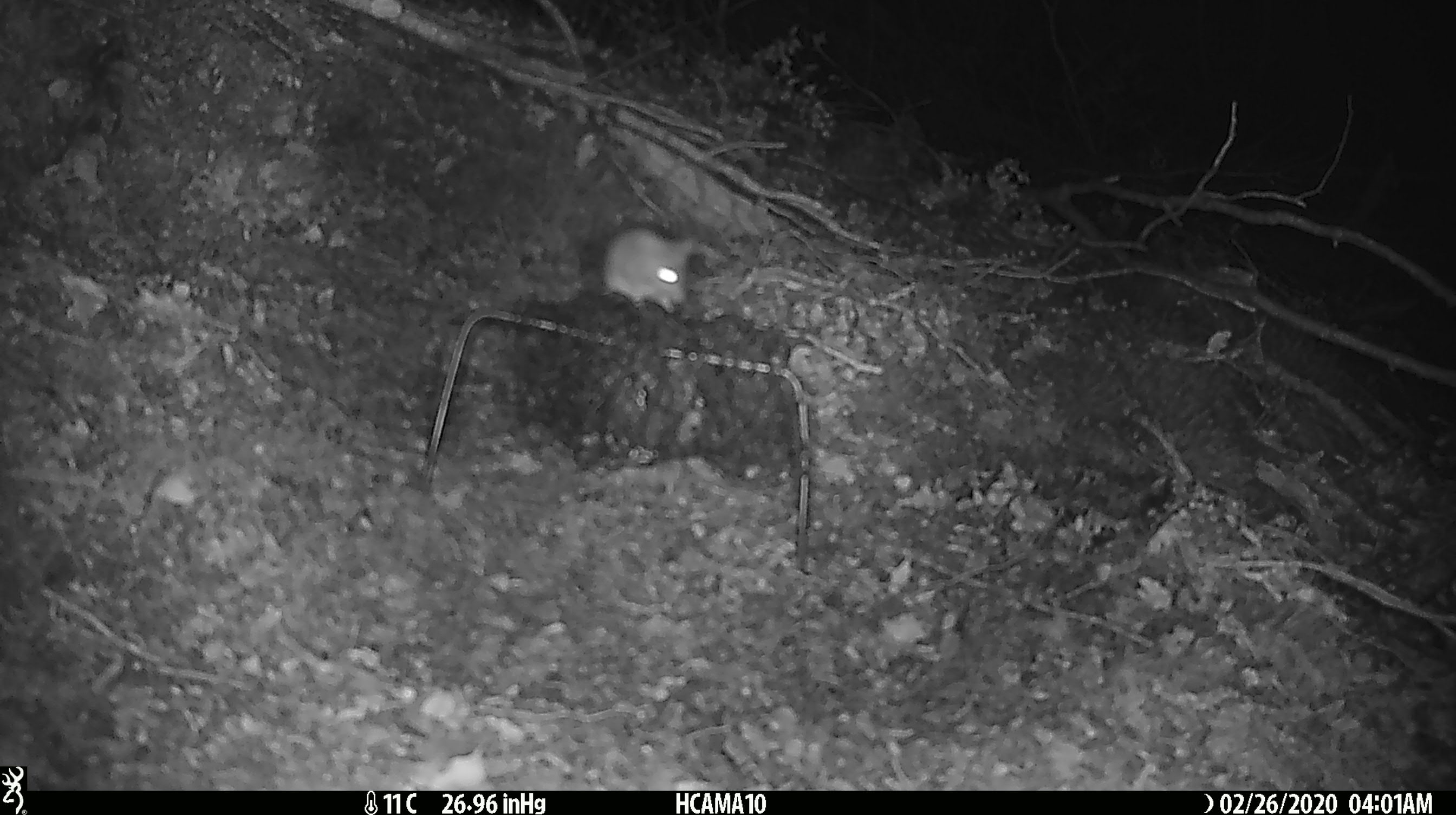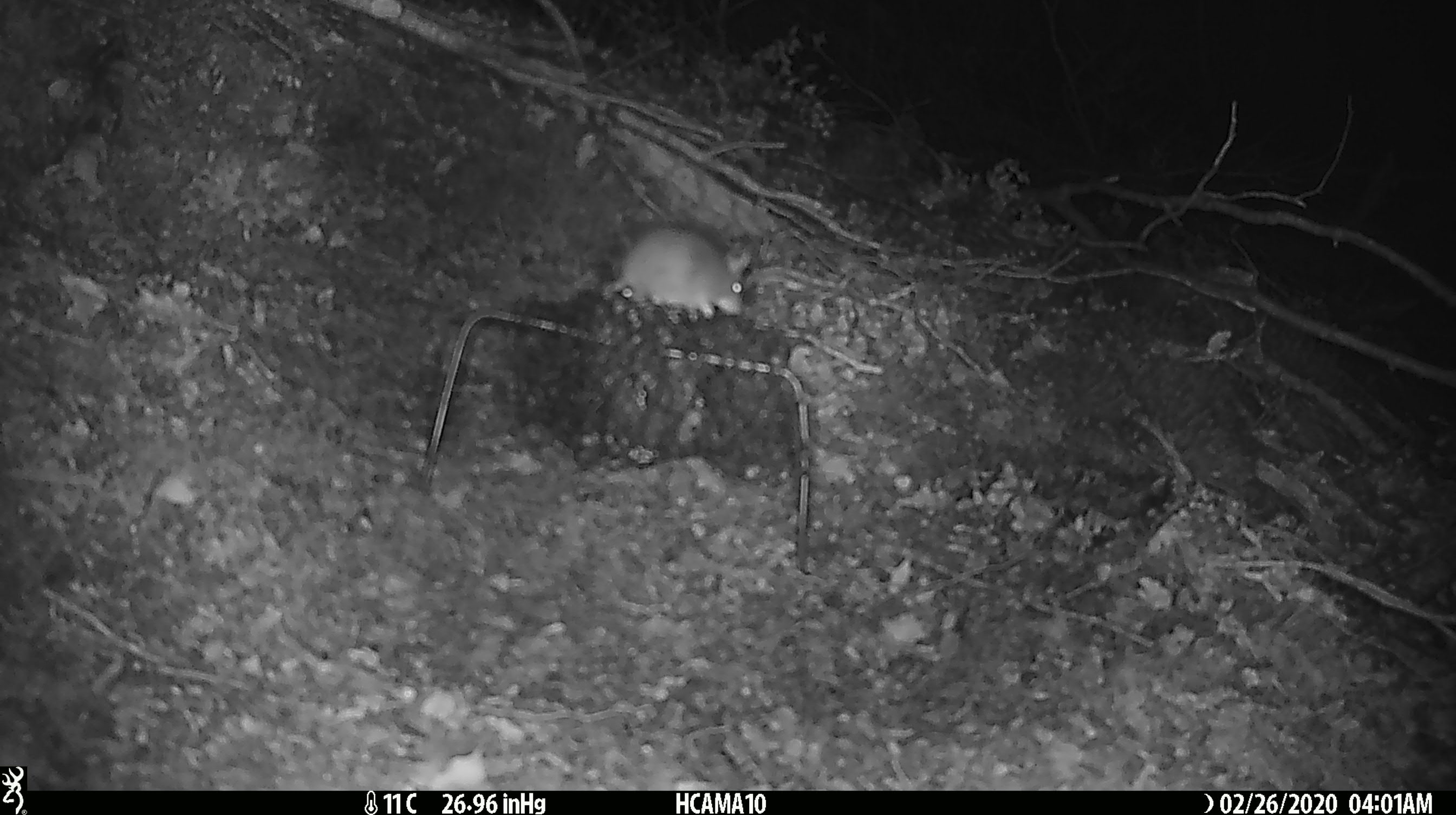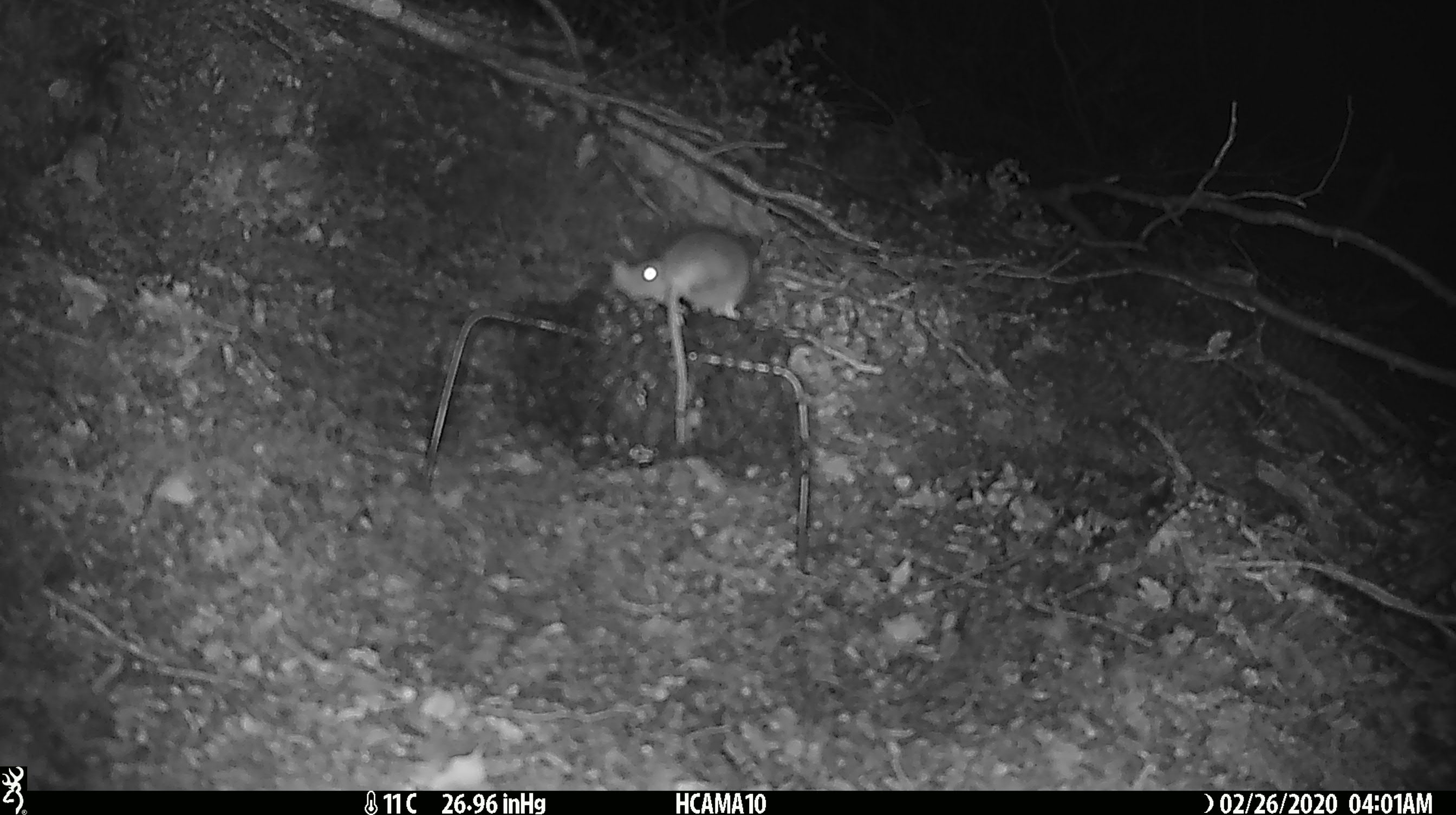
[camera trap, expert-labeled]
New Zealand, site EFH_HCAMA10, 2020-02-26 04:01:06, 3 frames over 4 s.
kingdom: Animalia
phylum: Chordata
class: Mammalia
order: Rodentia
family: Muridae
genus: Mus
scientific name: Mus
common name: mouse